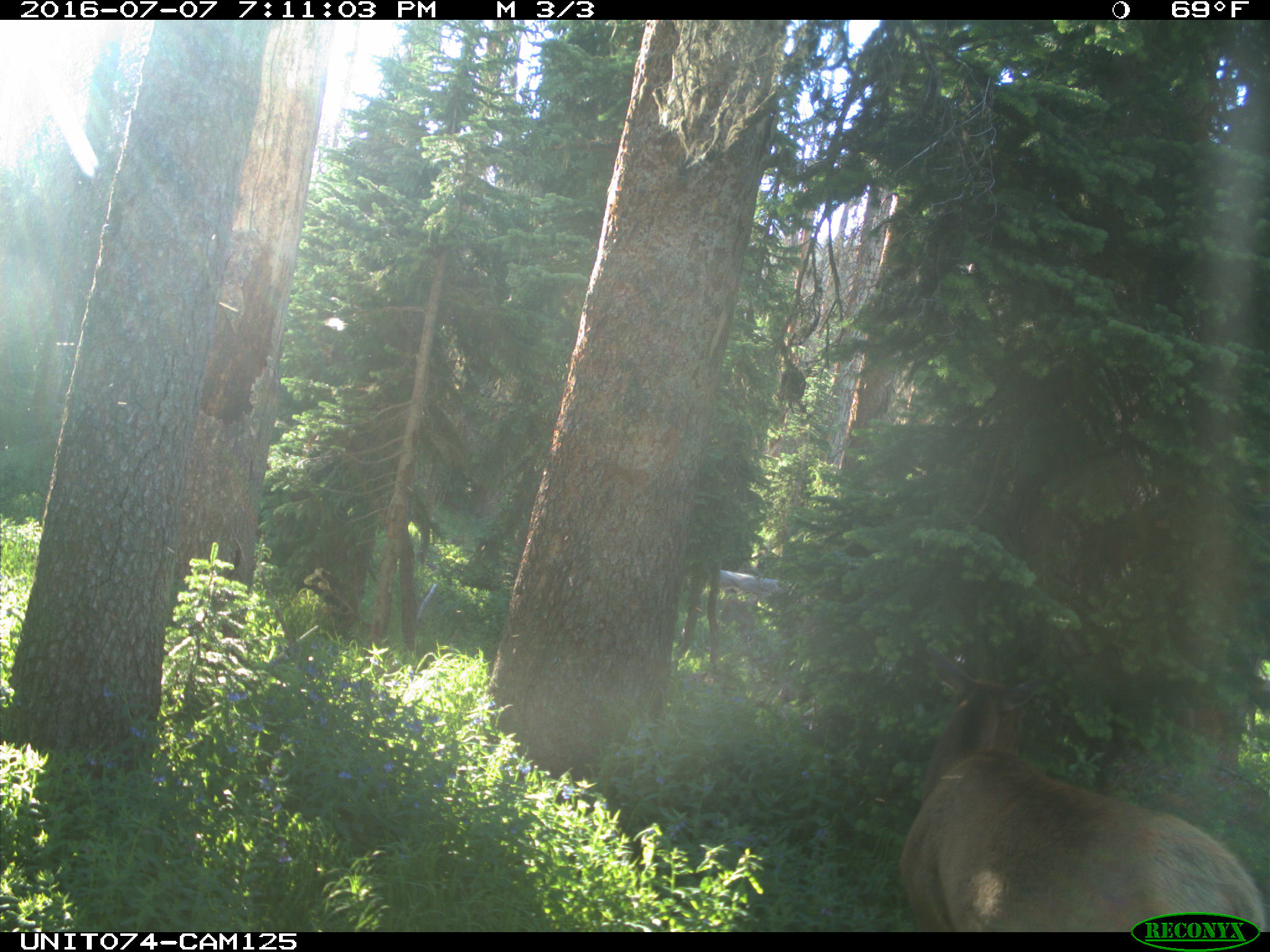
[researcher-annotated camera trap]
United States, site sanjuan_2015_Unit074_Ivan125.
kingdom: Animalia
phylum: Chordata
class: Mammalia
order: Artiodactyla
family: Cervidae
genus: Cervus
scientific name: Cervus elaphus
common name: red deer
Cervus elaphus (red deer).